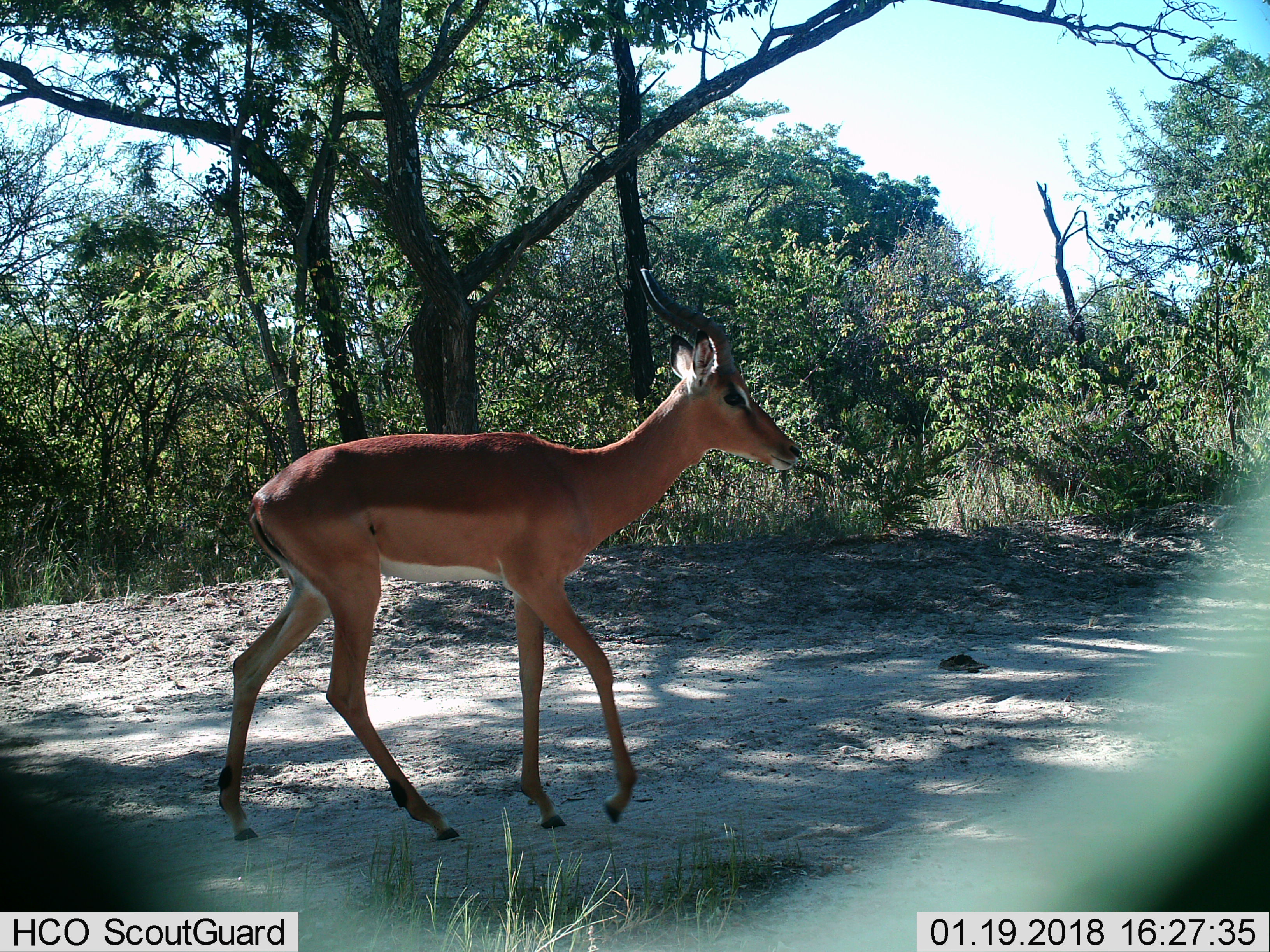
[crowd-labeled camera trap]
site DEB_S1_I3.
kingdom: Animalia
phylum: Chordata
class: Mammalia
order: Artiodactyla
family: Bovidae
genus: Aepyceros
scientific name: Aepyceros melampus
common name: impala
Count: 1.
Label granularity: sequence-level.